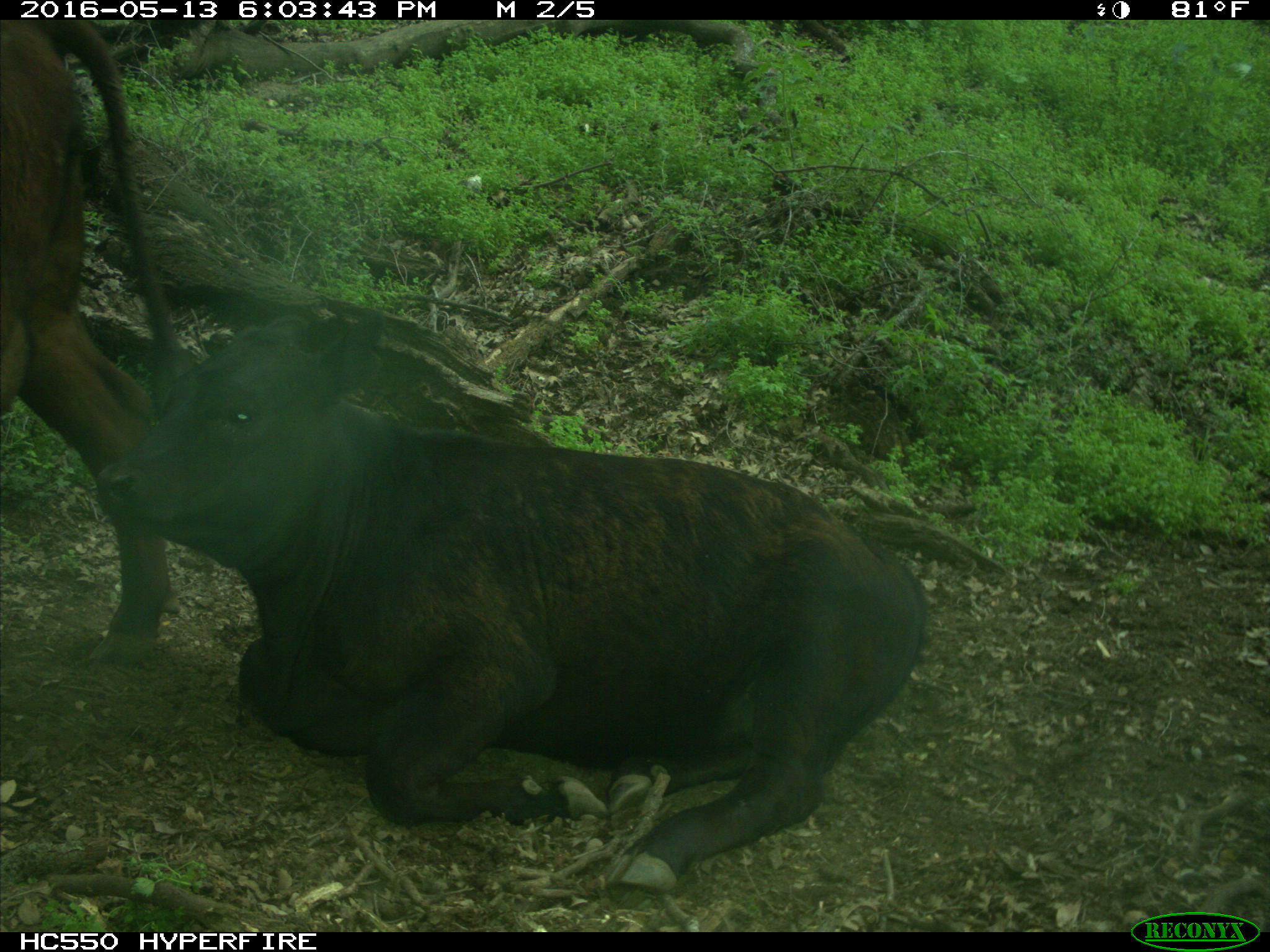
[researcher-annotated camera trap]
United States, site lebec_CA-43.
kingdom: Animalia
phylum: Chordata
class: Mammalia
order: Artiodactyla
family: Bovidae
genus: Bos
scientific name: Bos taurus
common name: domestic cow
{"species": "Bos taurus (domestic cow)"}